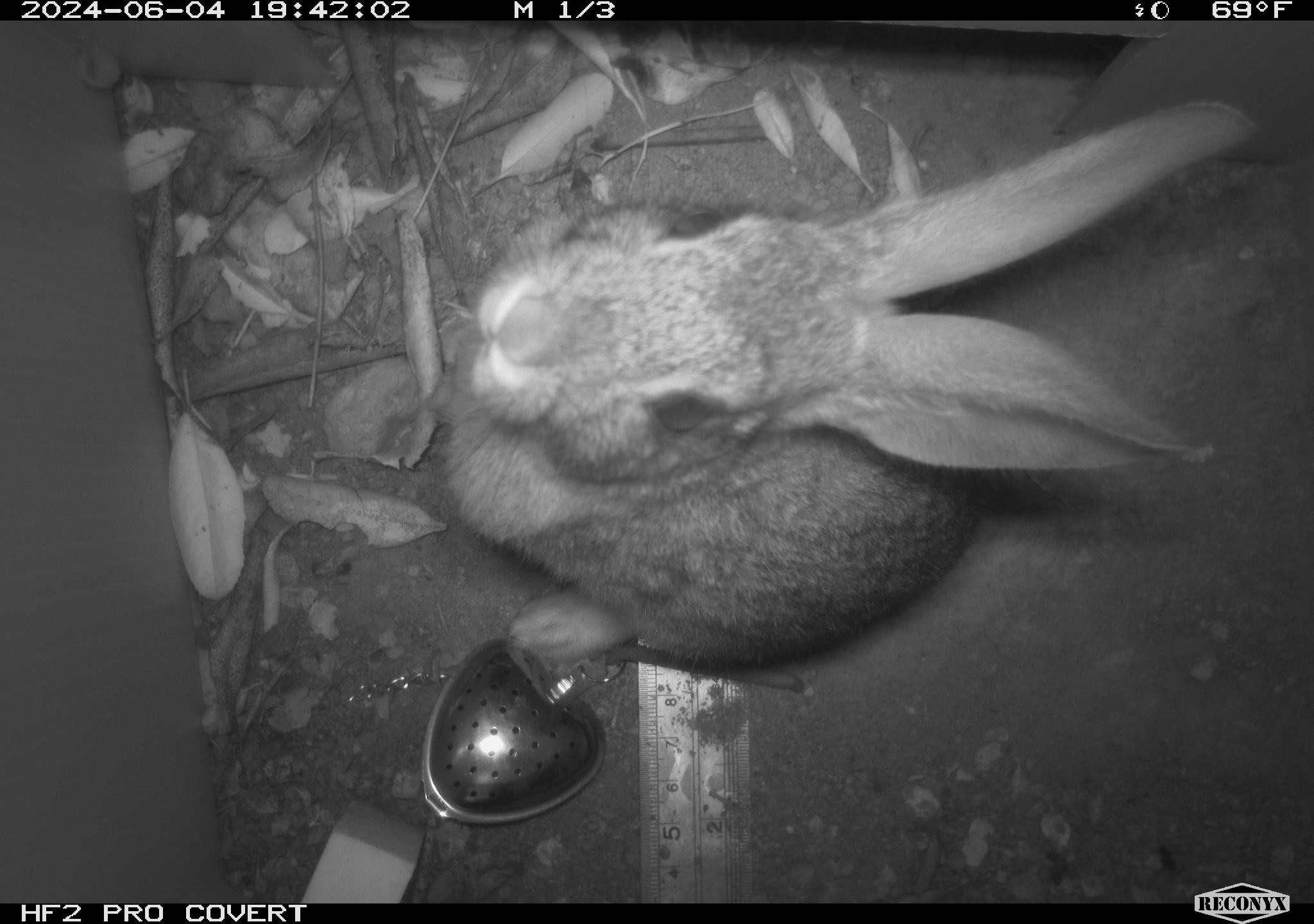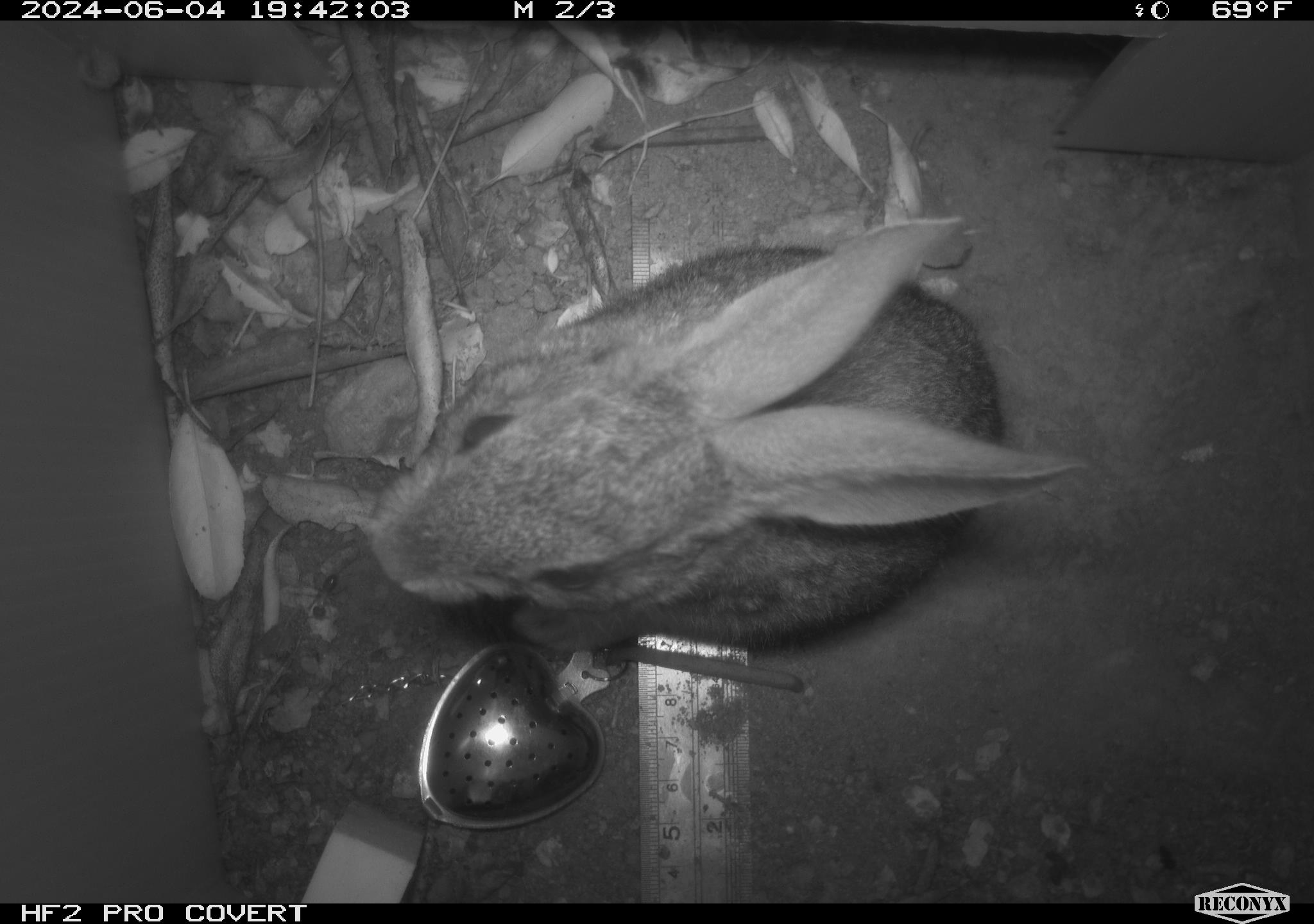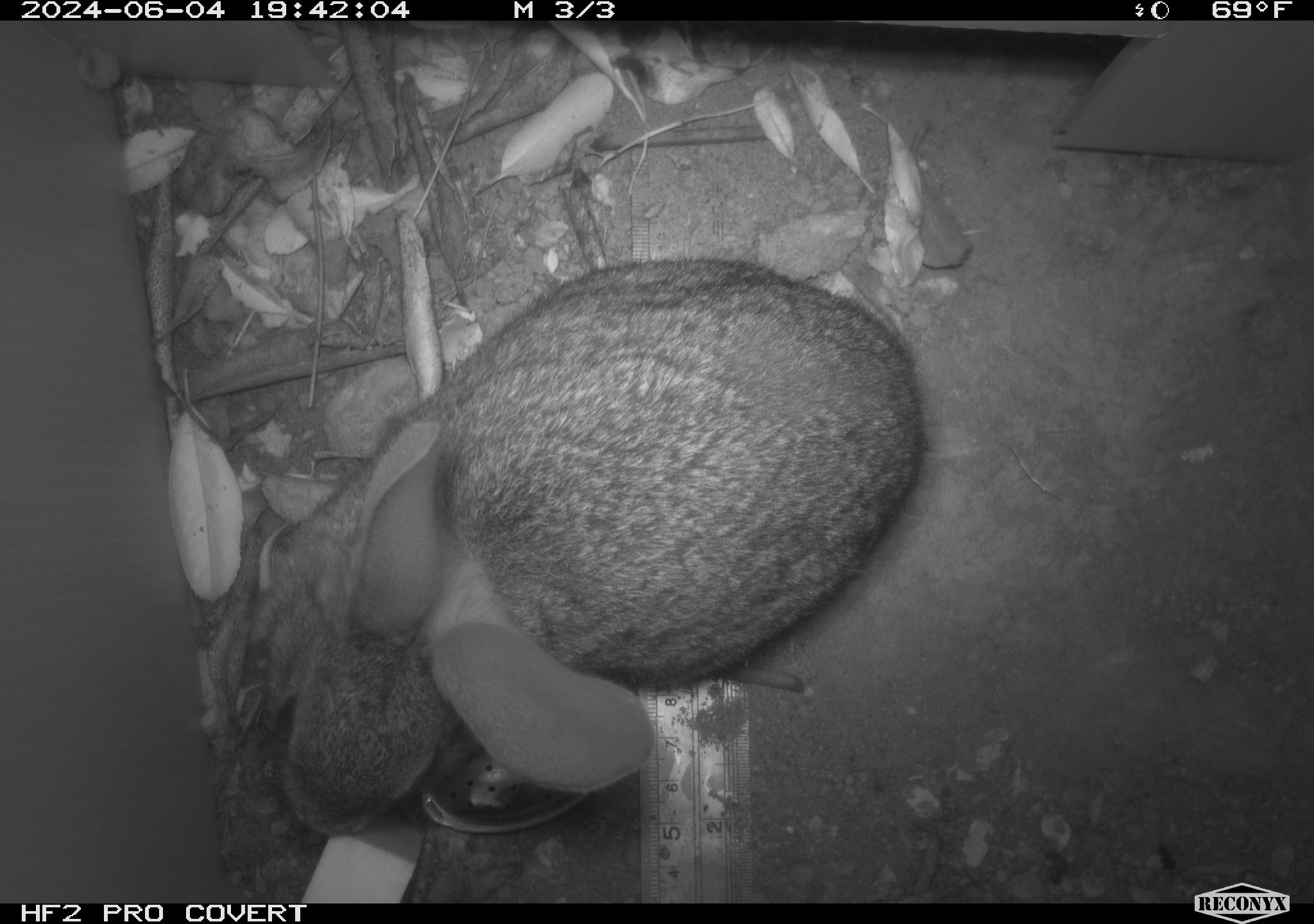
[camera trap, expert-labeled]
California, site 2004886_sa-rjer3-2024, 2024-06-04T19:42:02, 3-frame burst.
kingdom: Animalia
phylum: Chordata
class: Mammalia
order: Lagomorpha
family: Leporidae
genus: Sylvilagus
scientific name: Sylvilagus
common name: cottontail rabbits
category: sylvilagus species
Sylvilagus species (cottontail rabbits) (Sylvilagus).